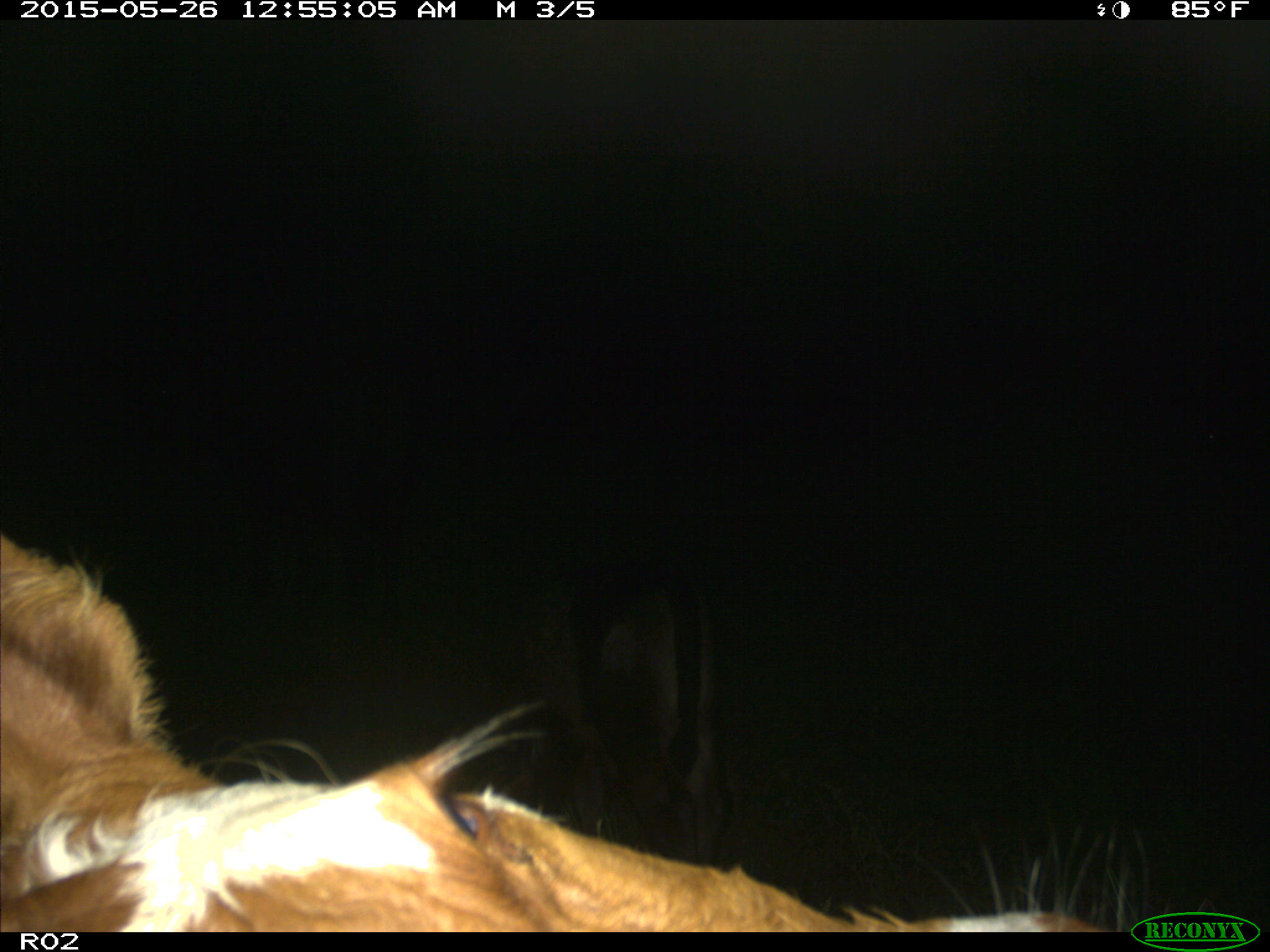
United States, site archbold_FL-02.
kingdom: Animalia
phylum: Chordata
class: Mammalia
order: Artiodactyla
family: Bovidae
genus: Bos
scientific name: Bos taurus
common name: domestic cow